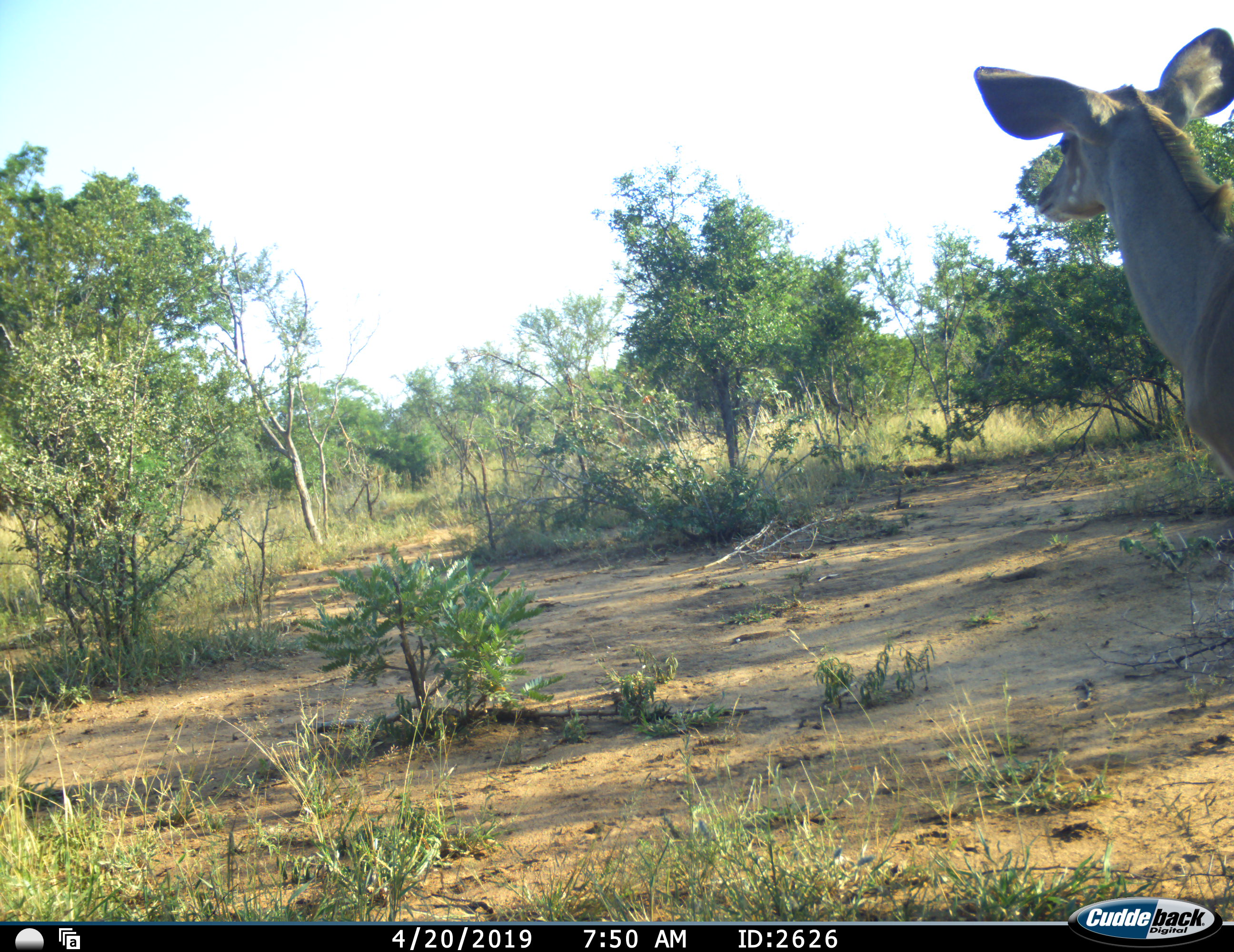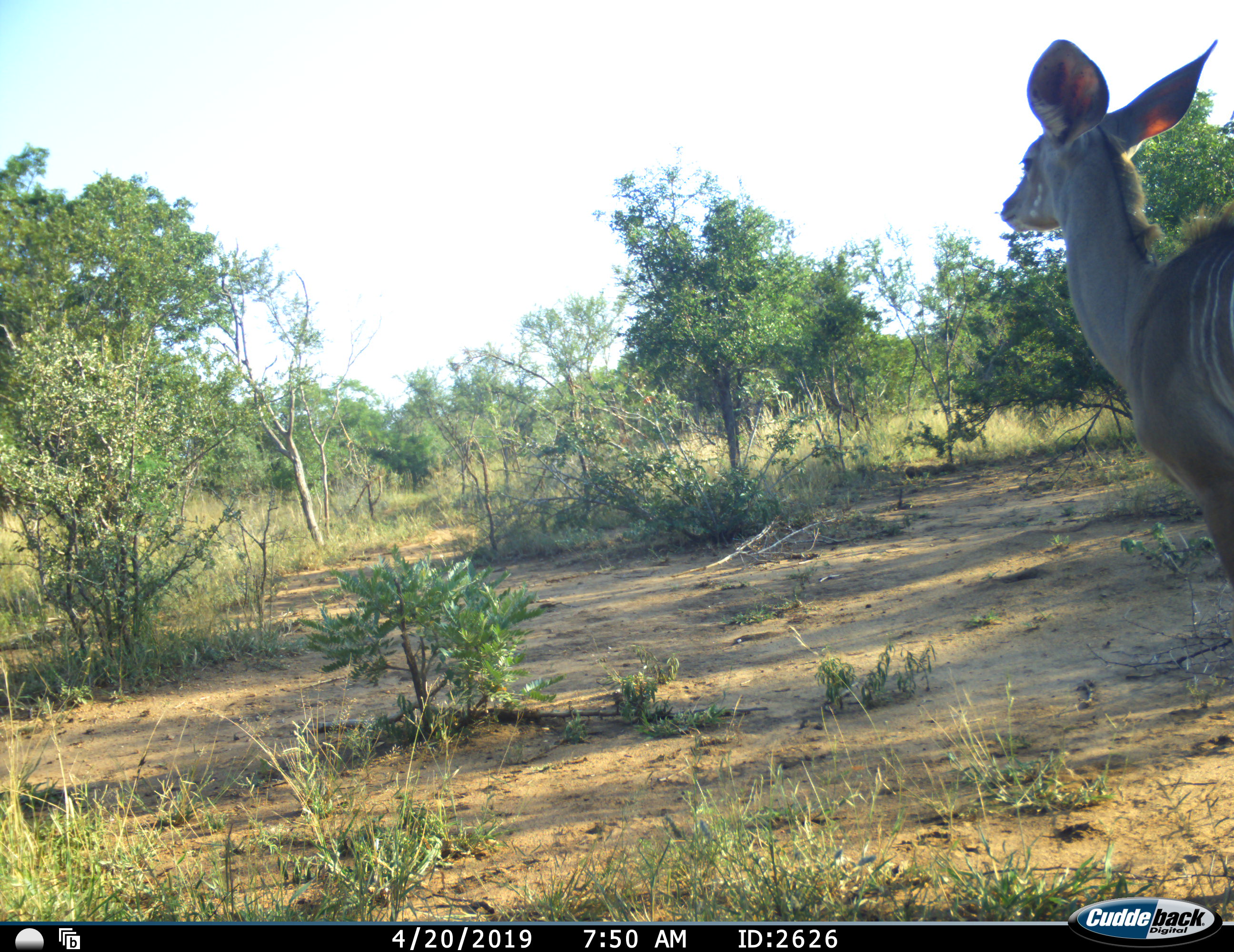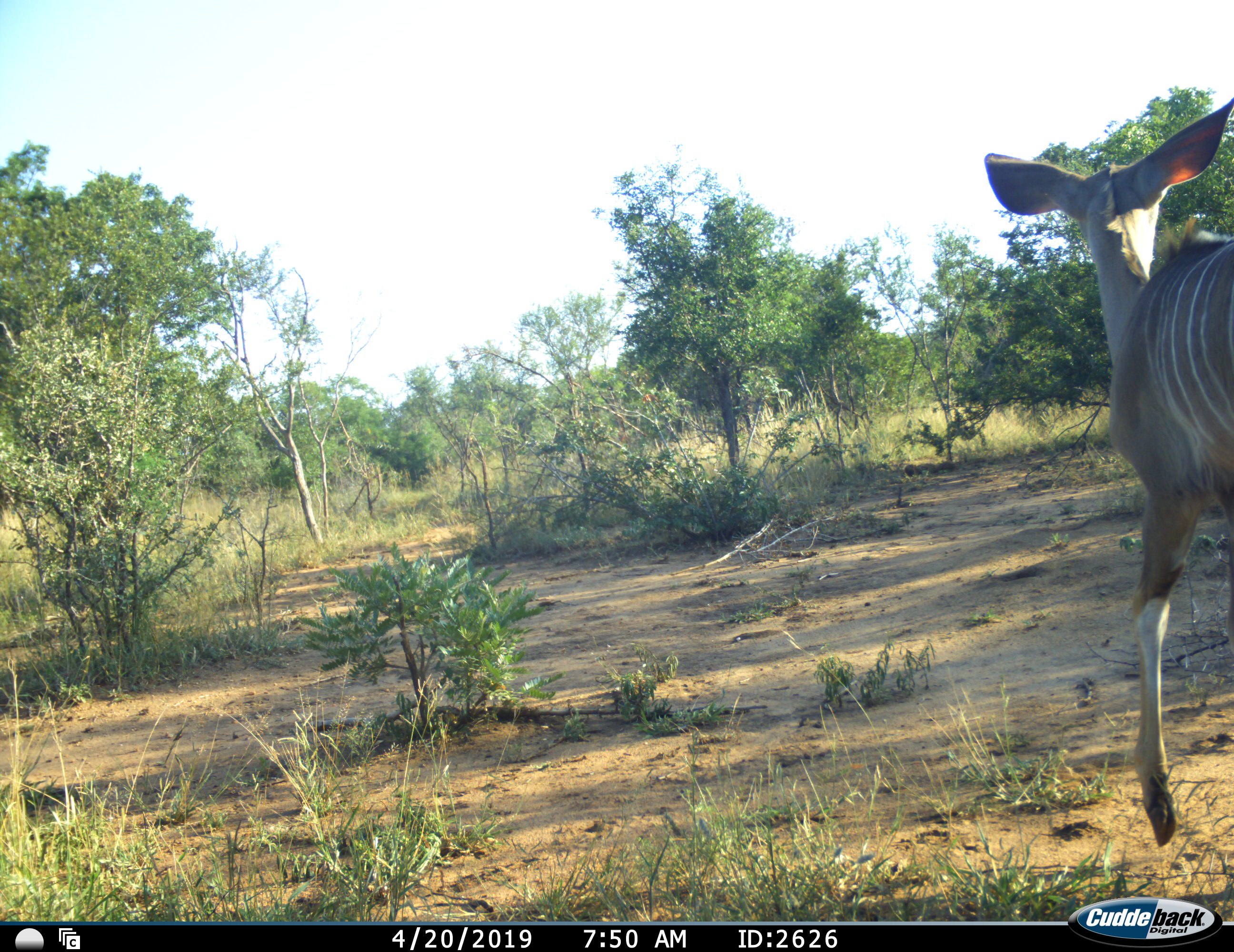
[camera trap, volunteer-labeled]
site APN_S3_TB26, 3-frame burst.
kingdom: Animalia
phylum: Chordata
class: Mammalia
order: Artiodactyla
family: Bovidae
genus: Tragelaphus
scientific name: Tragelaphus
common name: kudu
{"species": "kudu (Tragelaphus)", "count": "1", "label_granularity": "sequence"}